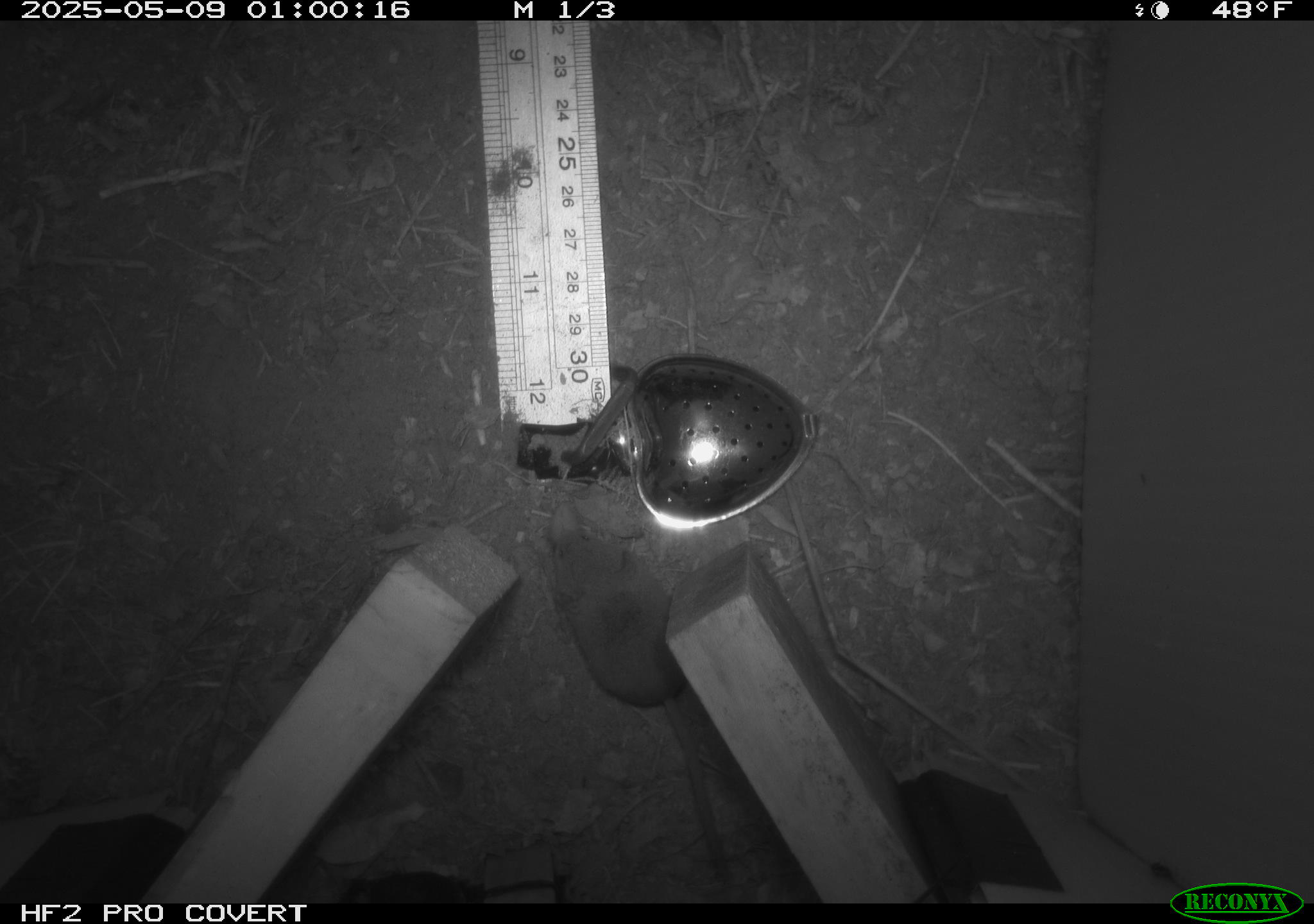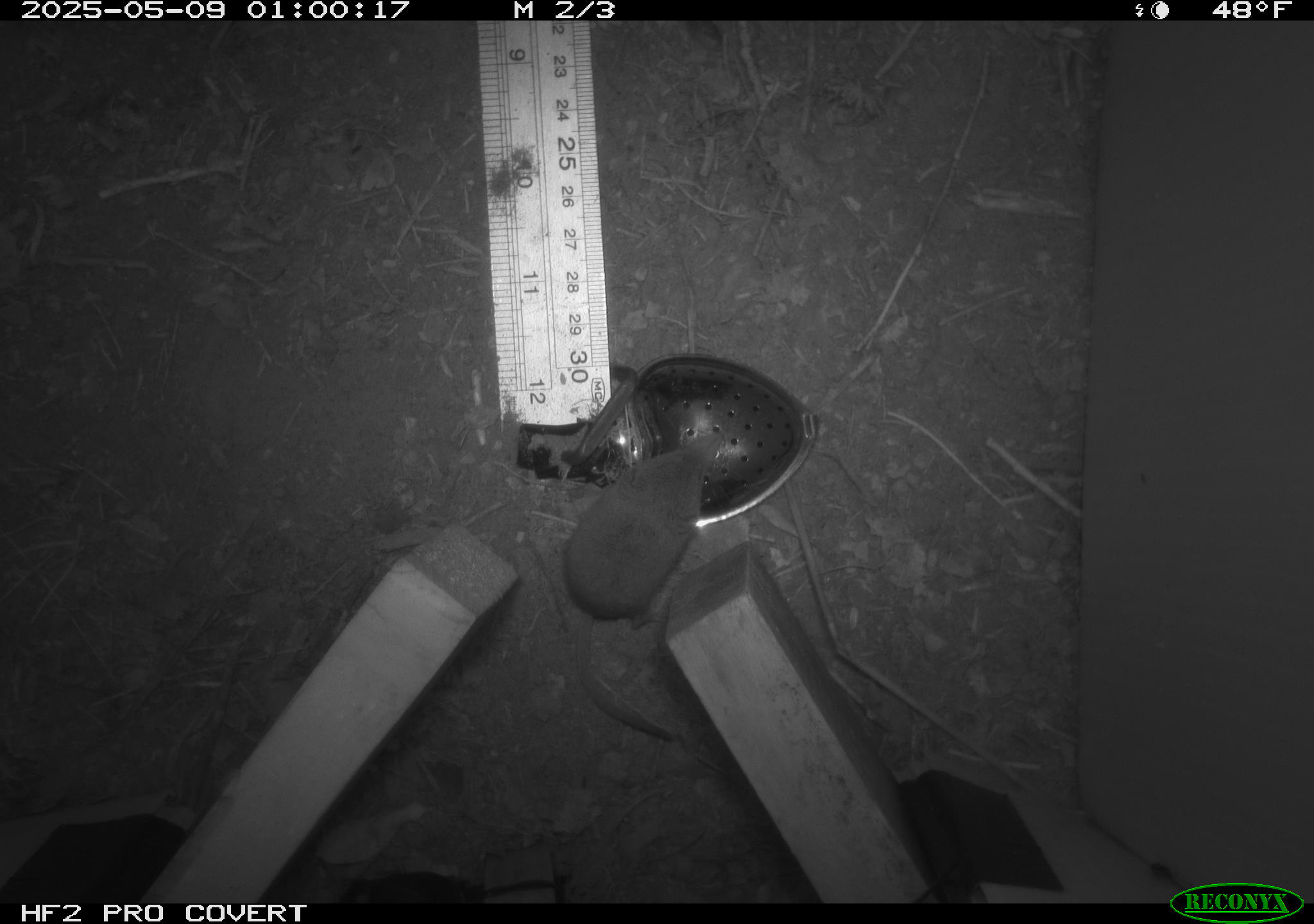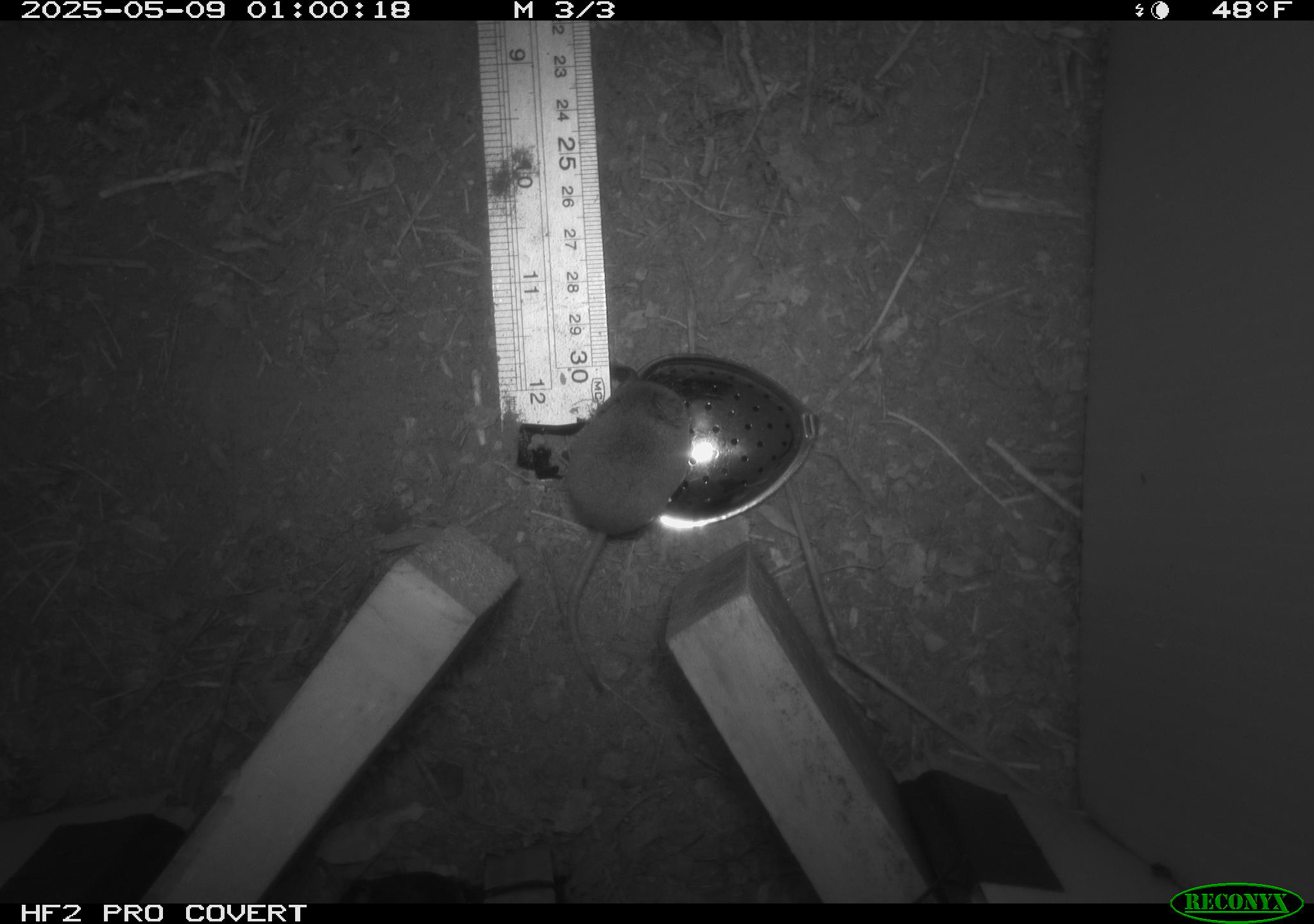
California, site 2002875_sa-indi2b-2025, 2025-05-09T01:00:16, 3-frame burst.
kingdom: Animalia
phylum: Chordata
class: Mammalia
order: Eulipotyphla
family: Soricidae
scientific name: Soricidae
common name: shrews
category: soricidae family